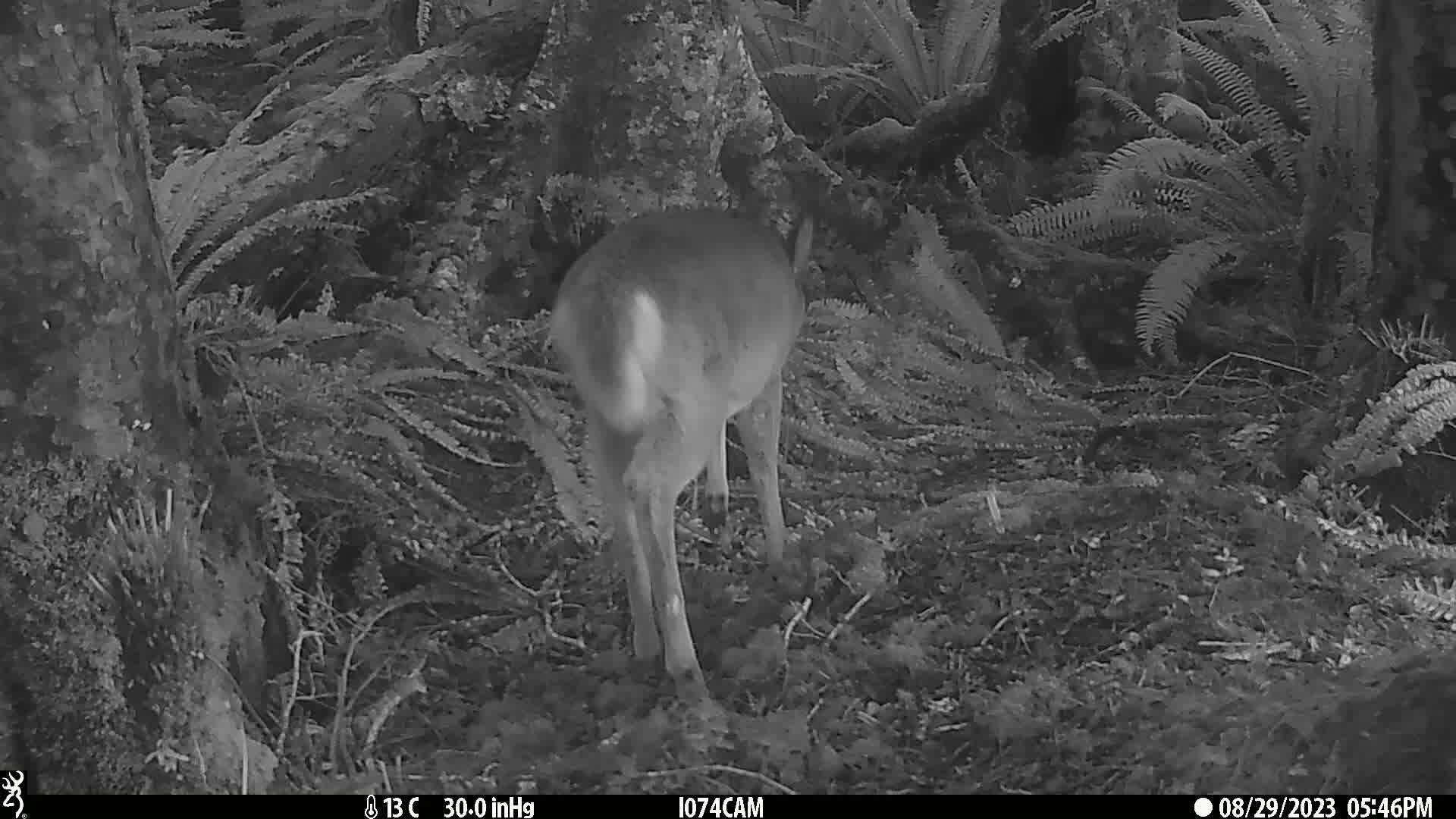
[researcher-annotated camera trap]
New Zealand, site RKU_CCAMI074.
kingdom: Animalia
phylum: Chordata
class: Mammalia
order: Artiodactyla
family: Cervidae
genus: Odocoileus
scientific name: Odocoileus virginianus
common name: white-tailed deer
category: white tailed deer